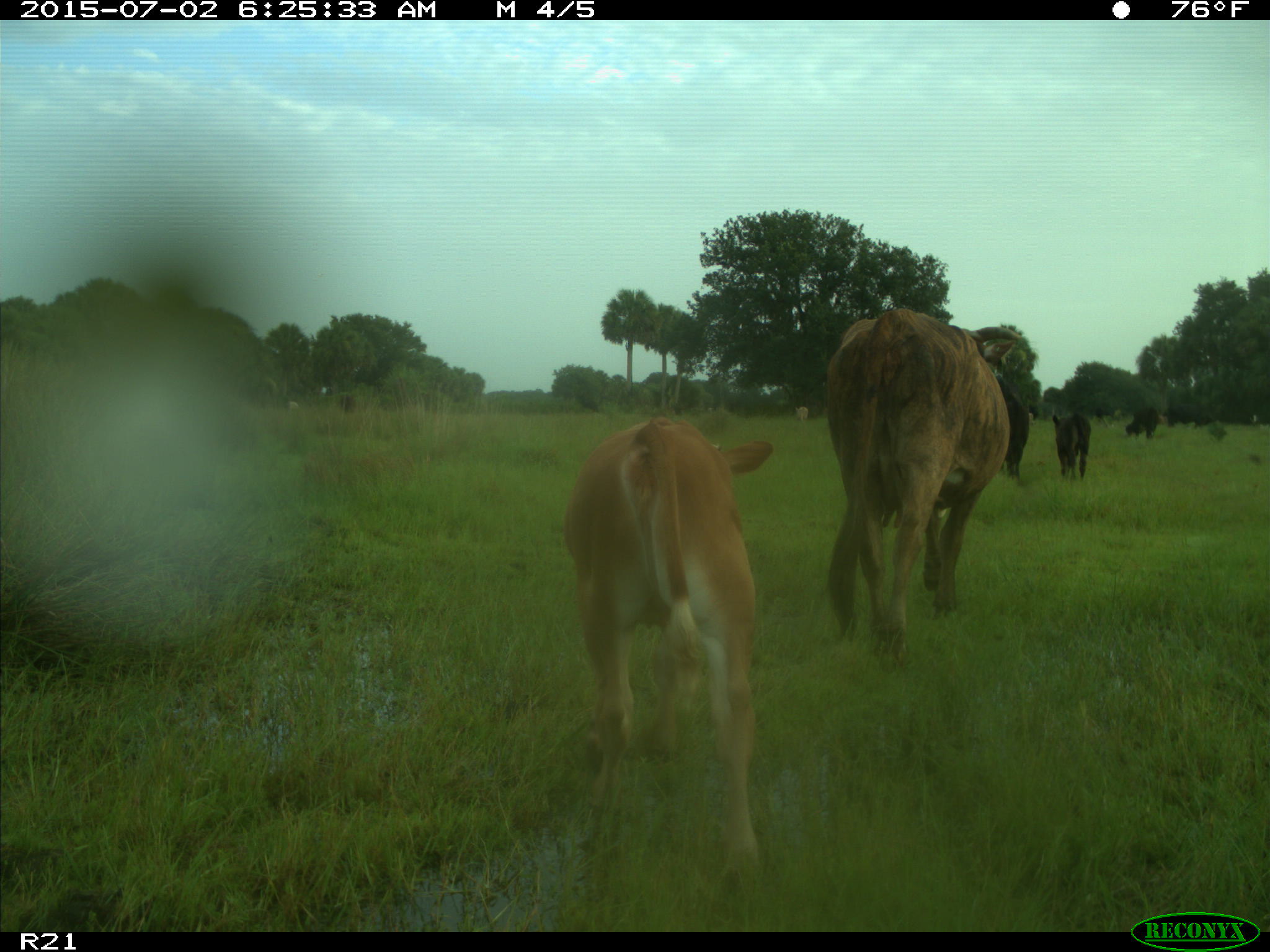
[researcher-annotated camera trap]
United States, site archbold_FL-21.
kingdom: Animalia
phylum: Chordata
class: Mammalia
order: Artiodactyla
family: Bovidae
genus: Bos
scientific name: Bos taurus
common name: domestic cow